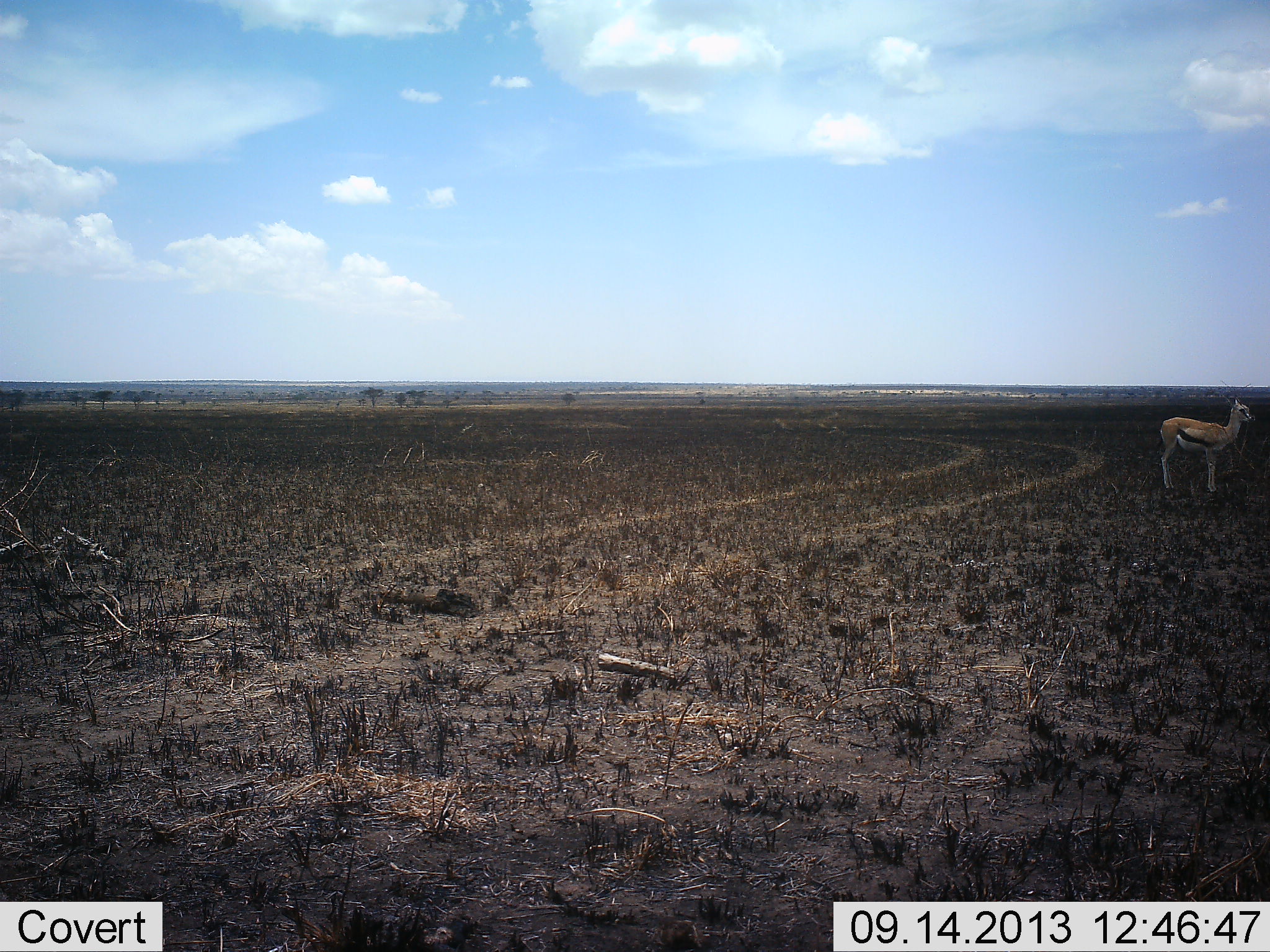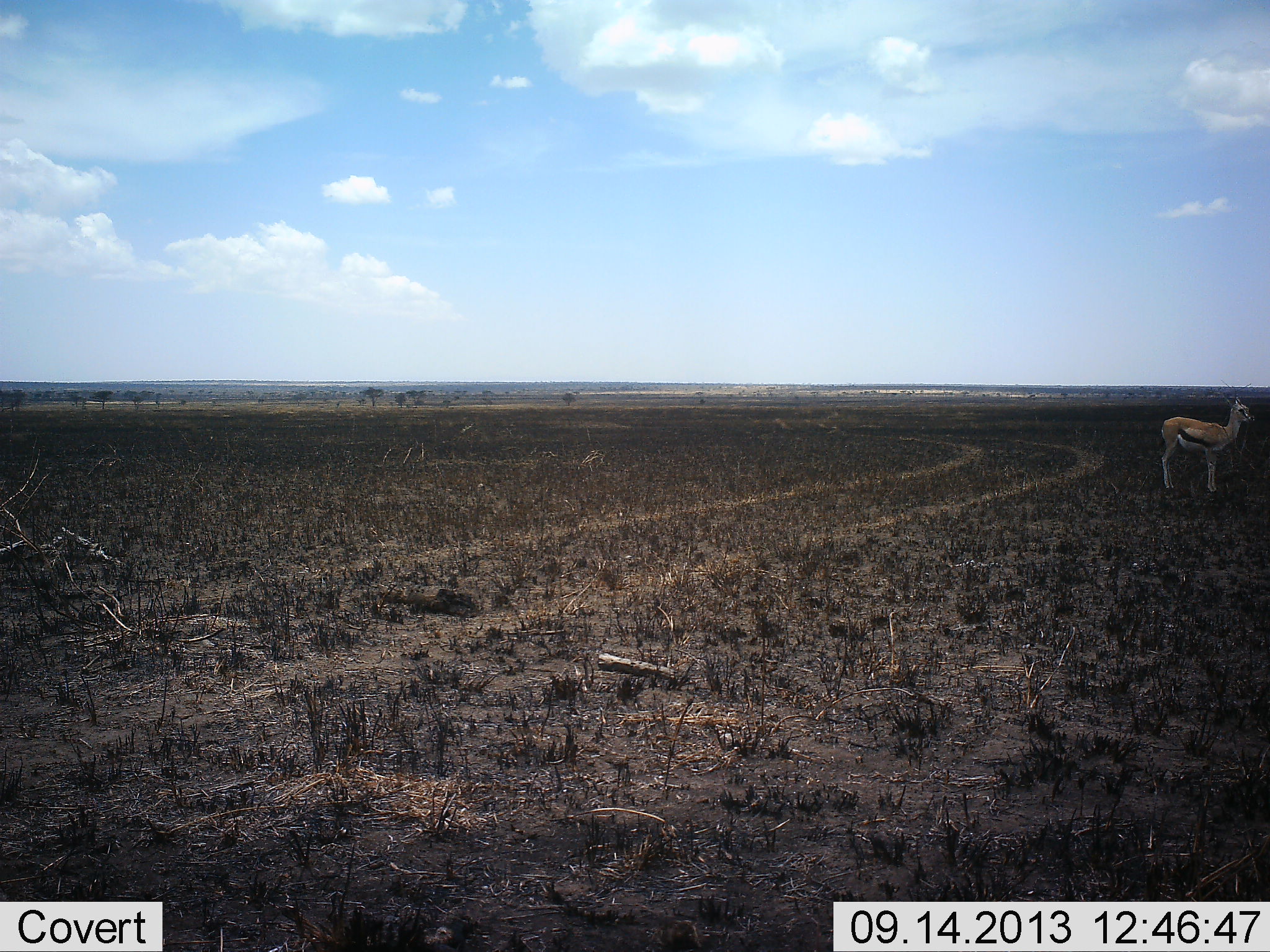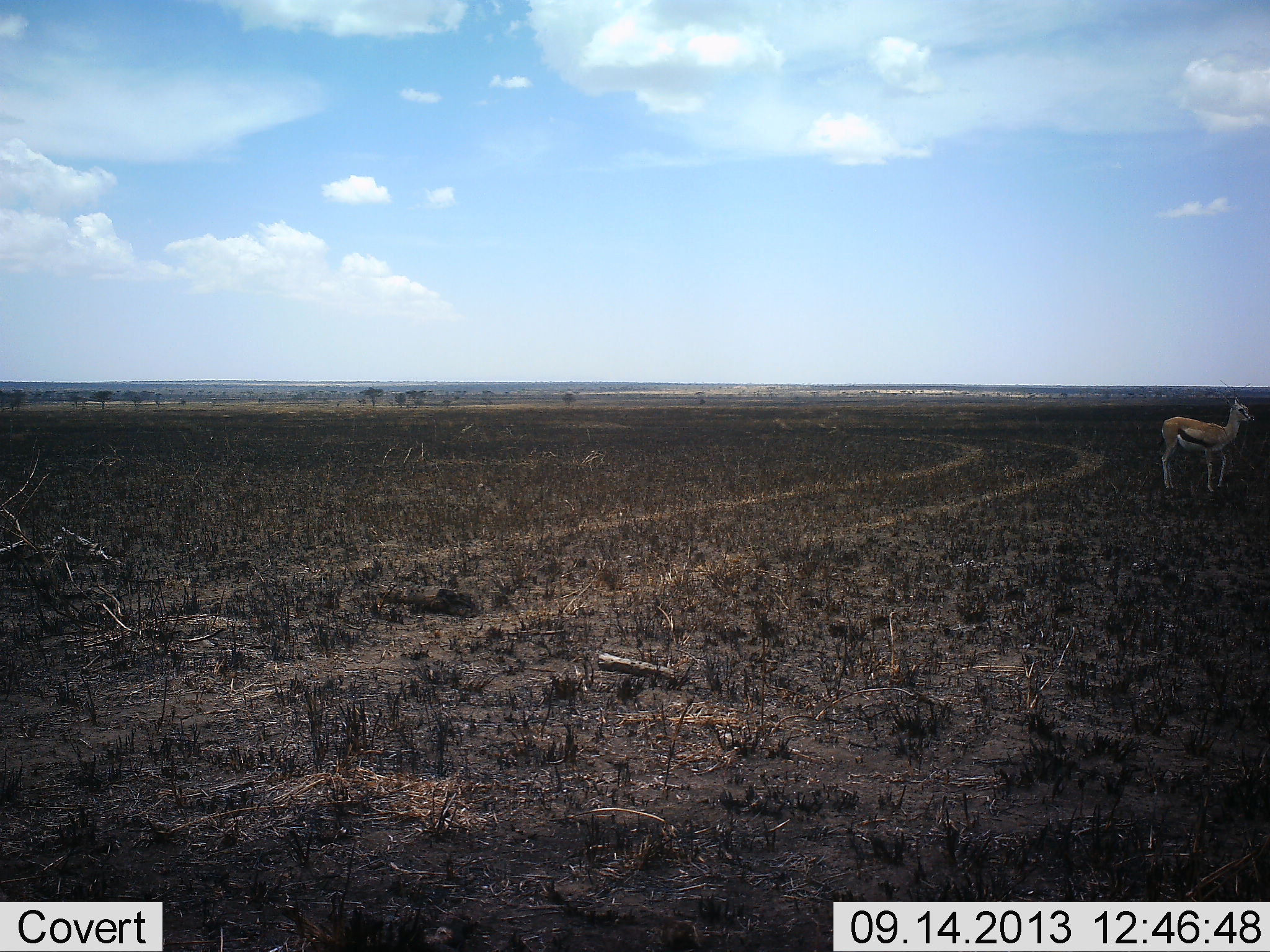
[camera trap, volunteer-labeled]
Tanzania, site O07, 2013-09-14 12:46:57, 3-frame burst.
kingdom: Animalia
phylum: Chordata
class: Mammalia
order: Artiodactyla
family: Bovidae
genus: Eudorcas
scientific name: Eudorcas thomsonii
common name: thomson's gazelle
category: gazellethomsons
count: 1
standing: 100%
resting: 0%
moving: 0%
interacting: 0%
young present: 10%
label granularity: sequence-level